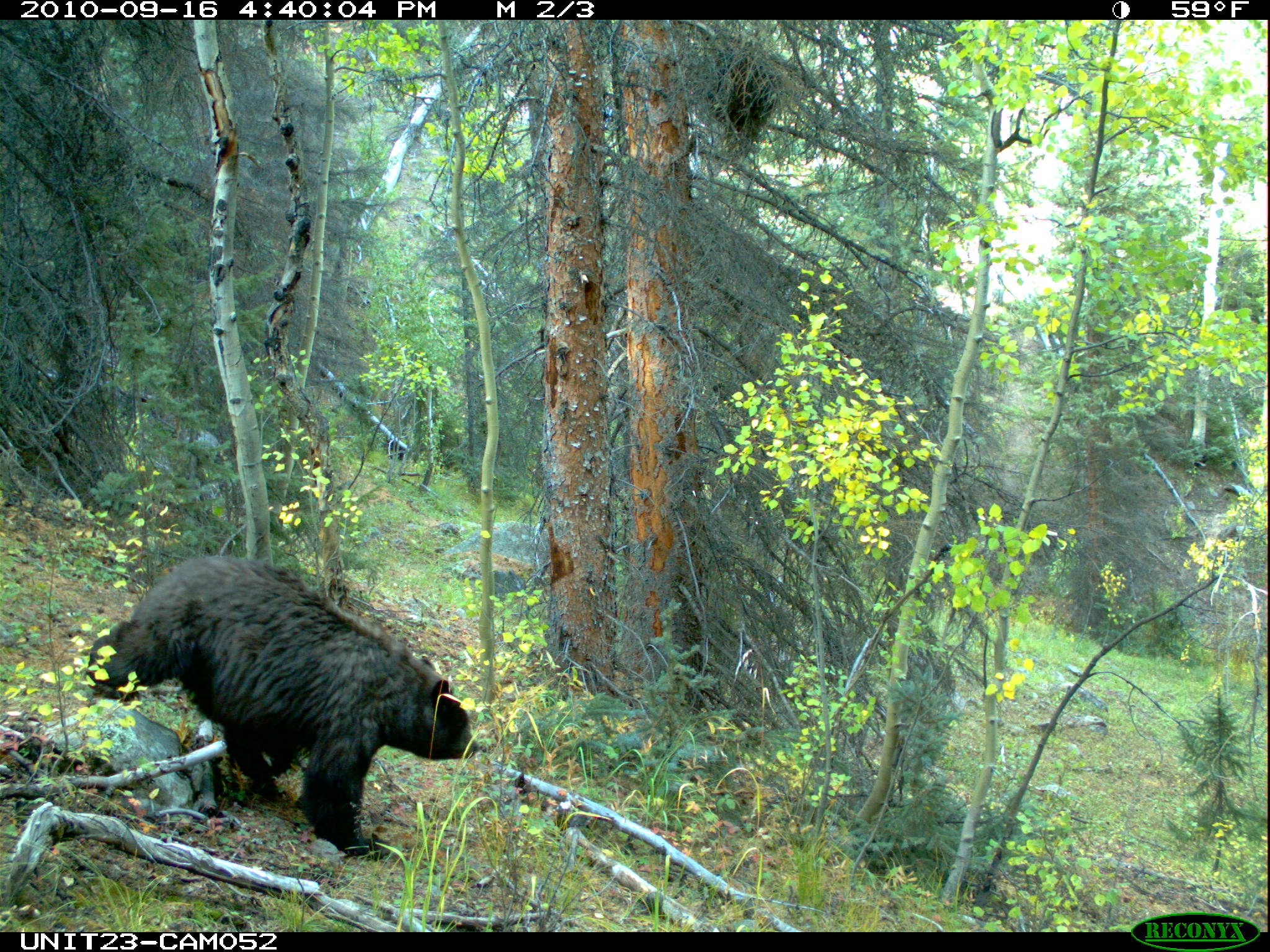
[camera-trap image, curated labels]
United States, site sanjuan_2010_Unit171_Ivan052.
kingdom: Animalia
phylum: Chordata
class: Mammalia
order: Carnivora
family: Ursidae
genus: Ursus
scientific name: Ursus americanus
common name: american black bear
Ursus americanus (american black bear).